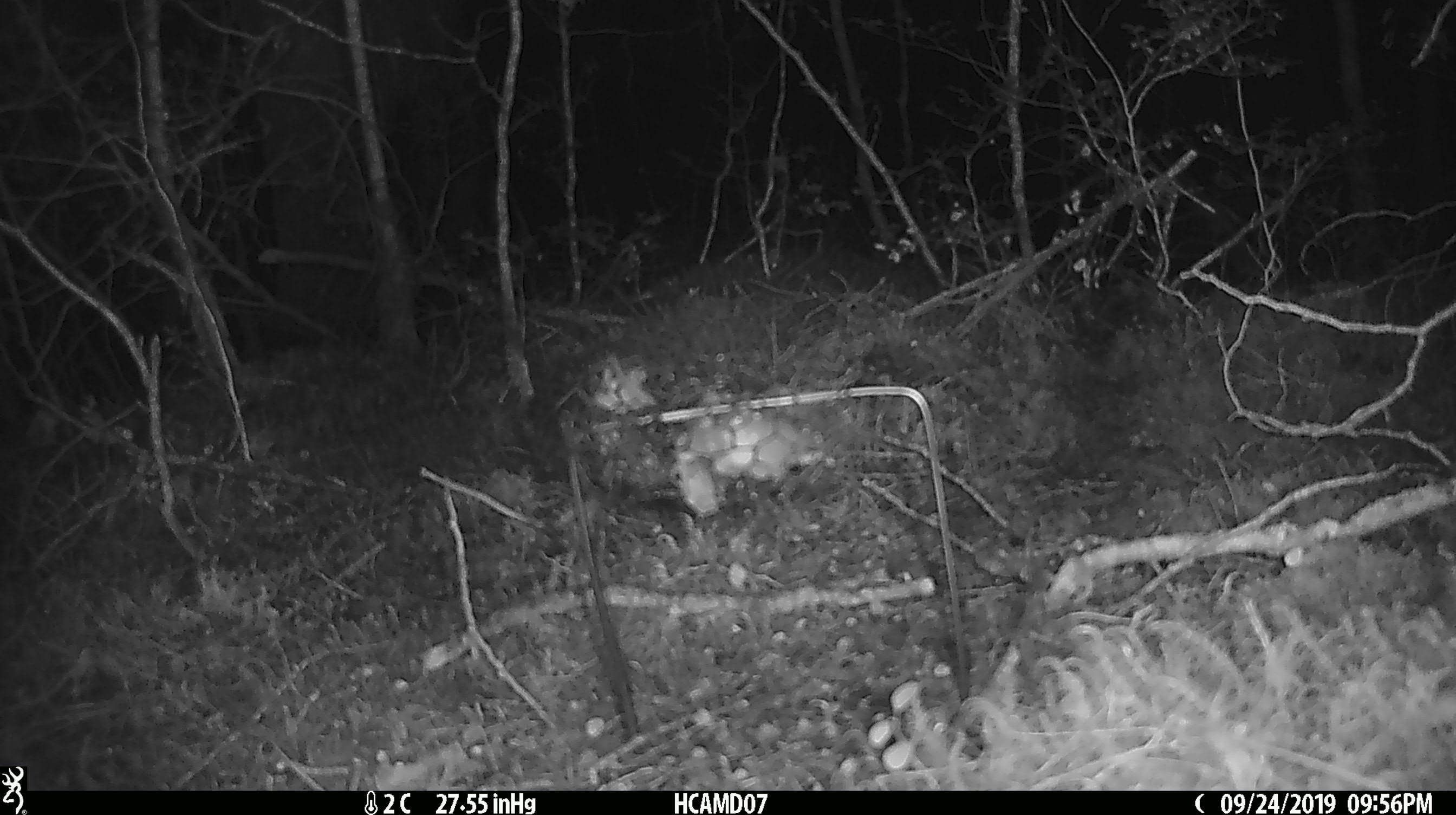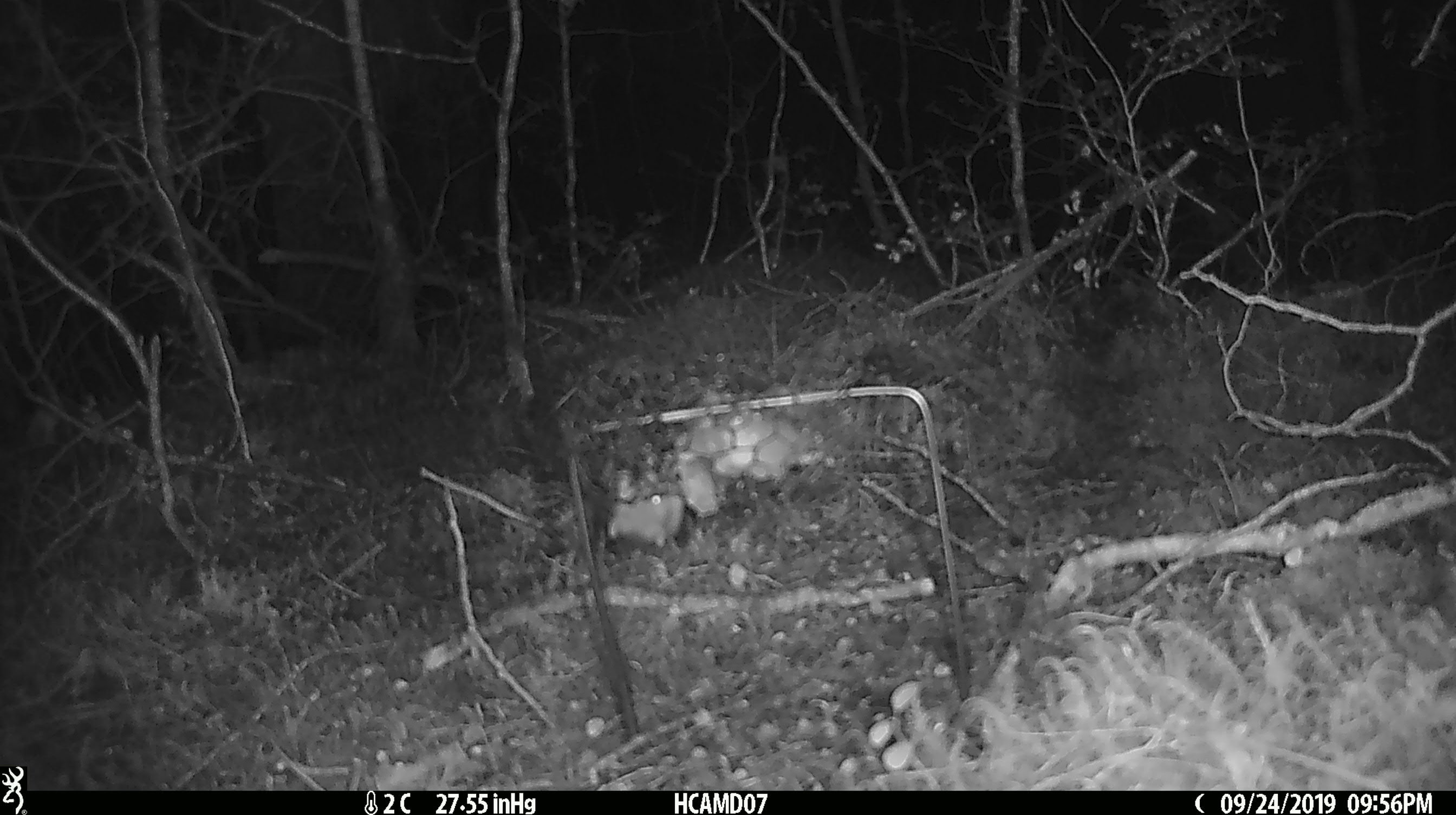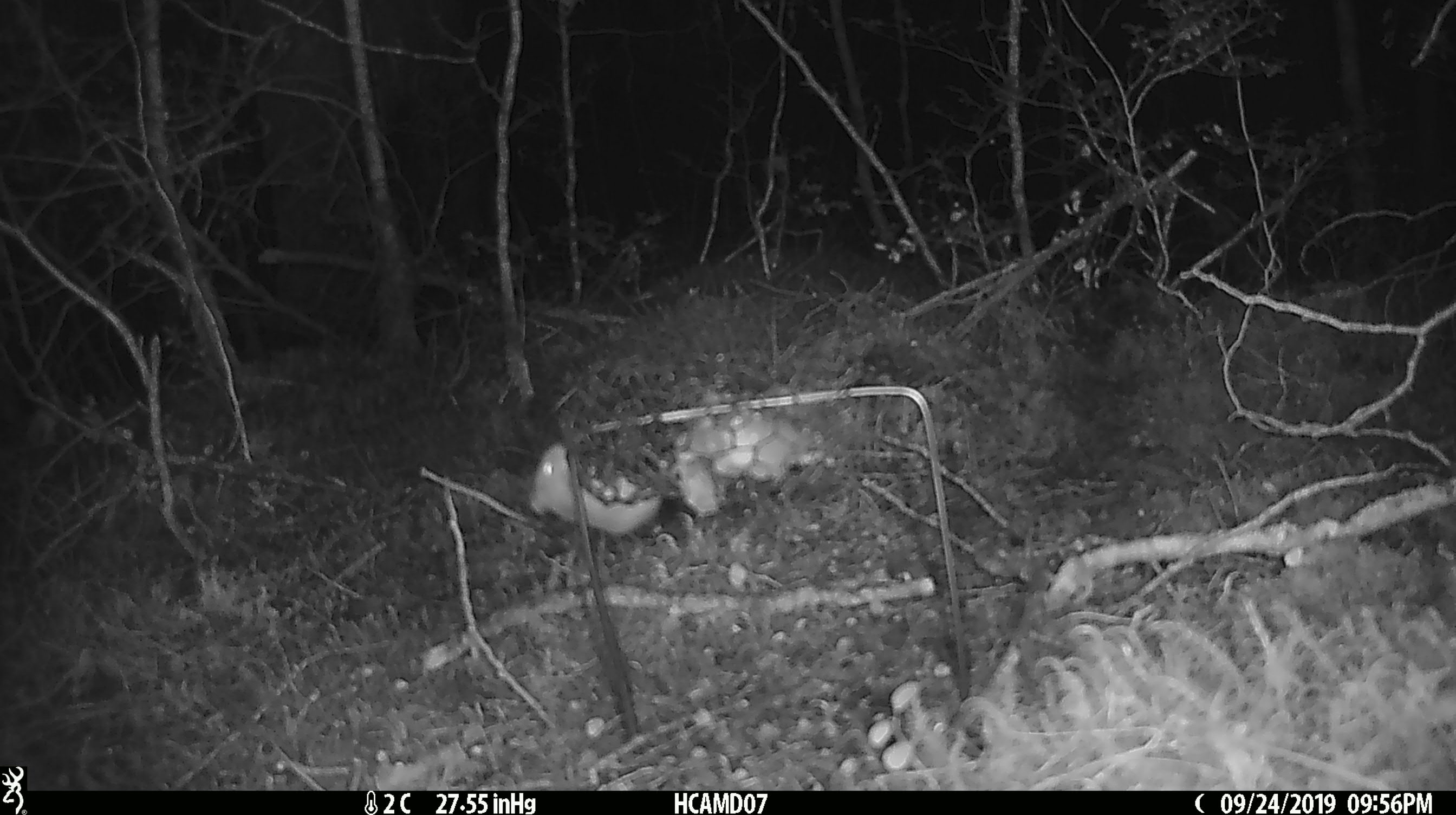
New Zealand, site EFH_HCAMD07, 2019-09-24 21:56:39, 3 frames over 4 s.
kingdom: Animalia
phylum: Chordata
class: Mammalia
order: Rodentia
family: Muridae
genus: Mus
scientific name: Mus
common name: mouse